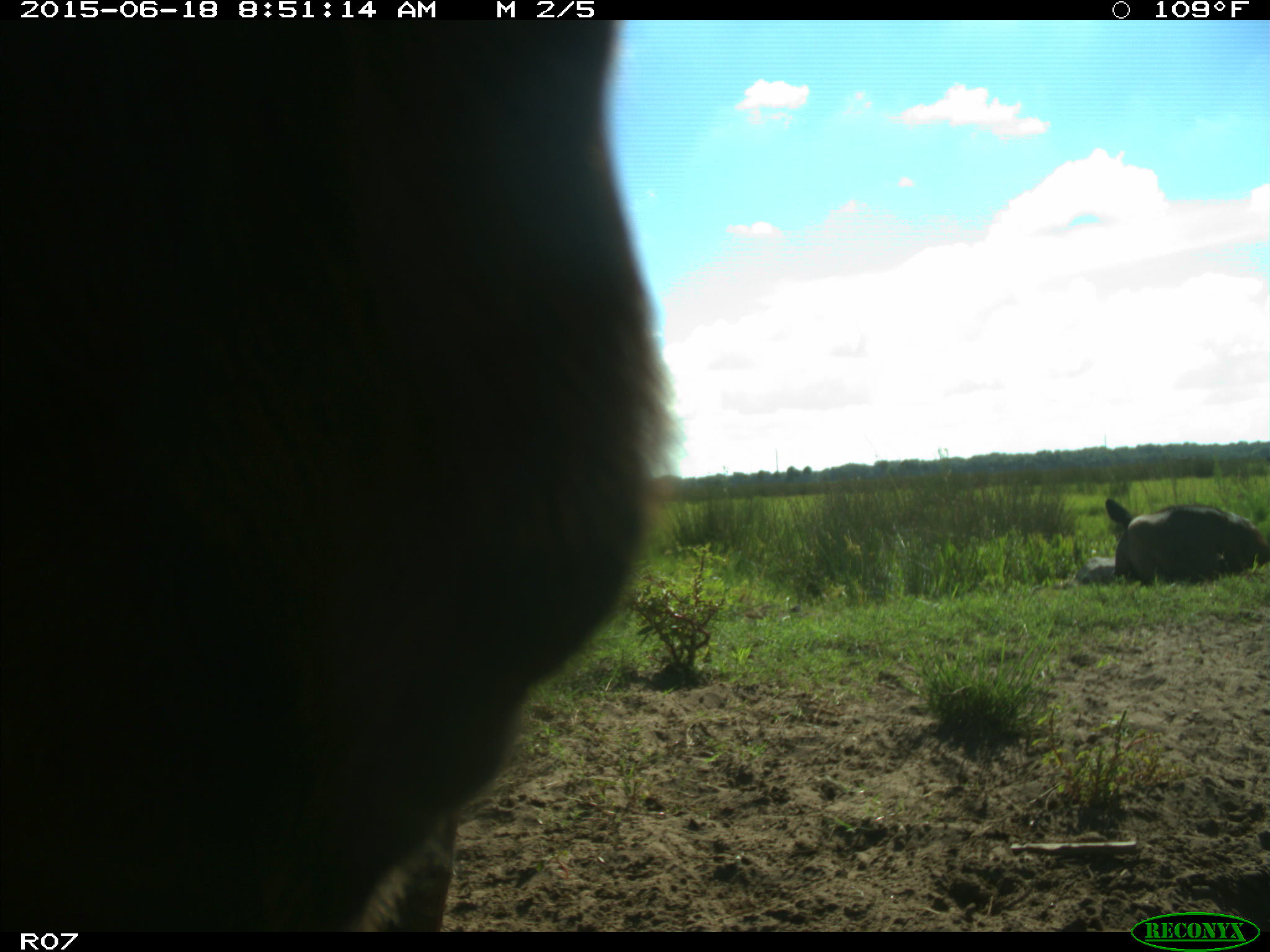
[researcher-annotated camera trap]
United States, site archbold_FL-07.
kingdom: Animalia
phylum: Chordata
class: Mammalia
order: Artiodactyla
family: Bovidae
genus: Bos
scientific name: Bos taurus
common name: domestic cow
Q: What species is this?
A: Bos taurus (domestic cow).